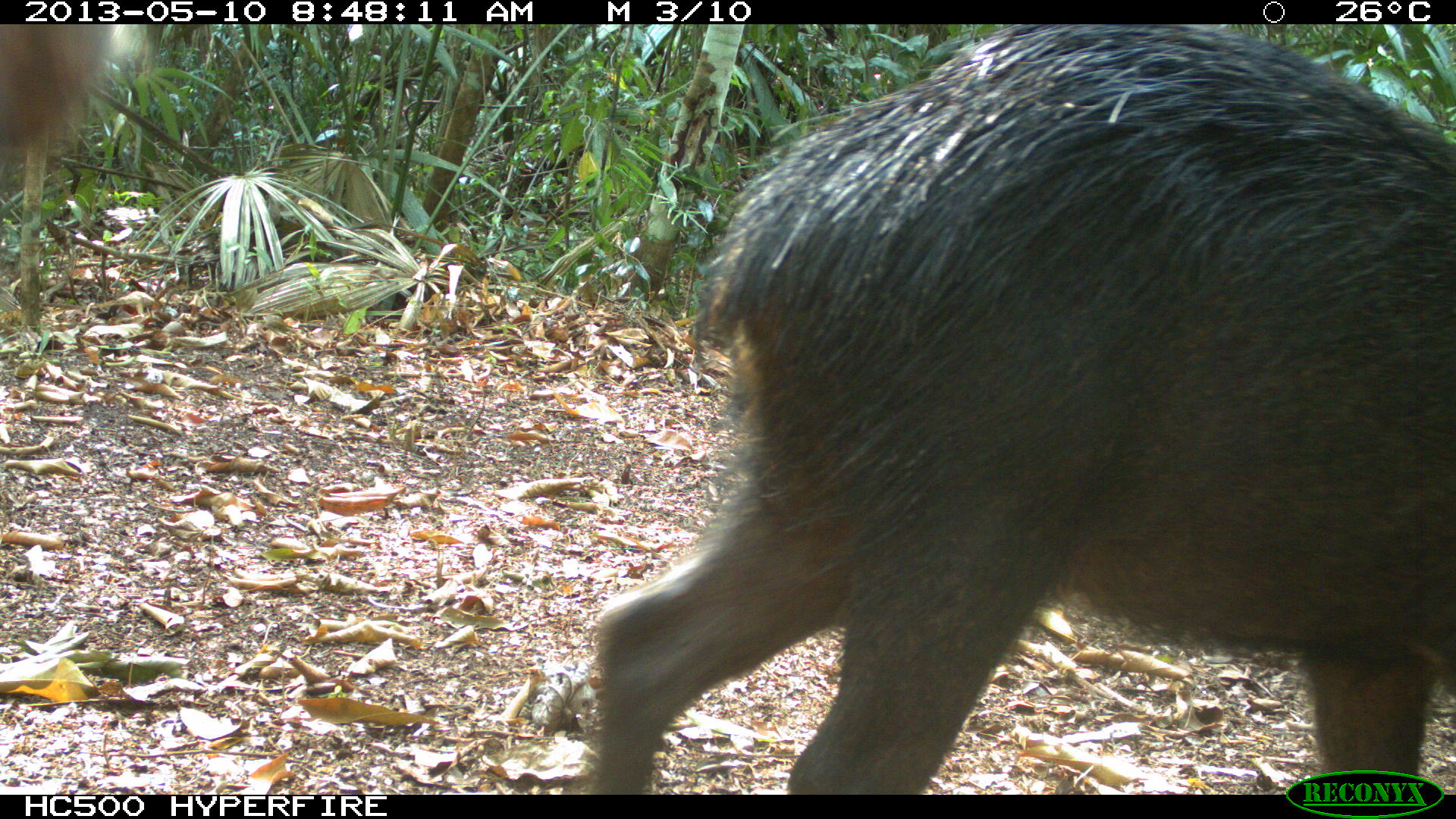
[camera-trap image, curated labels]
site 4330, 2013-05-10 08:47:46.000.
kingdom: Animalia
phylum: Chordata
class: Mammalia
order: Artiodactyla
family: Tayassuidae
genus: Tayassu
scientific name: Tayassu pecari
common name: white-lipped peccary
Tayassu pecari (white-lipped peccary), count 4.